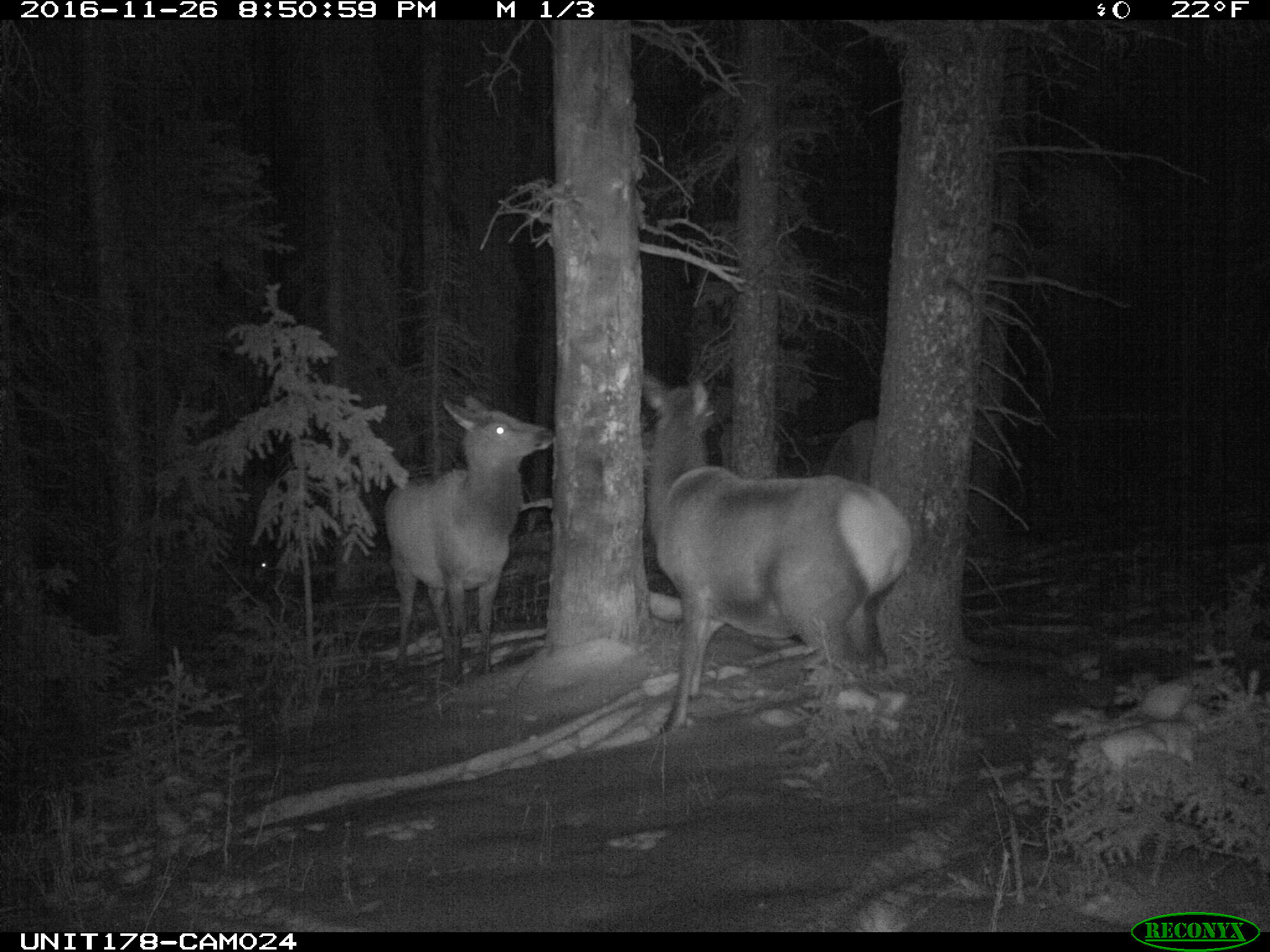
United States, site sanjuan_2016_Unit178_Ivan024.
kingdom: Animalia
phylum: Chordata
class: Mammalia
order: Artiodactyla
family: Cervidae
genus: Cervus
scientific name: Cervus elaphus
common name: red deer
Cervus elaphus (red deer).